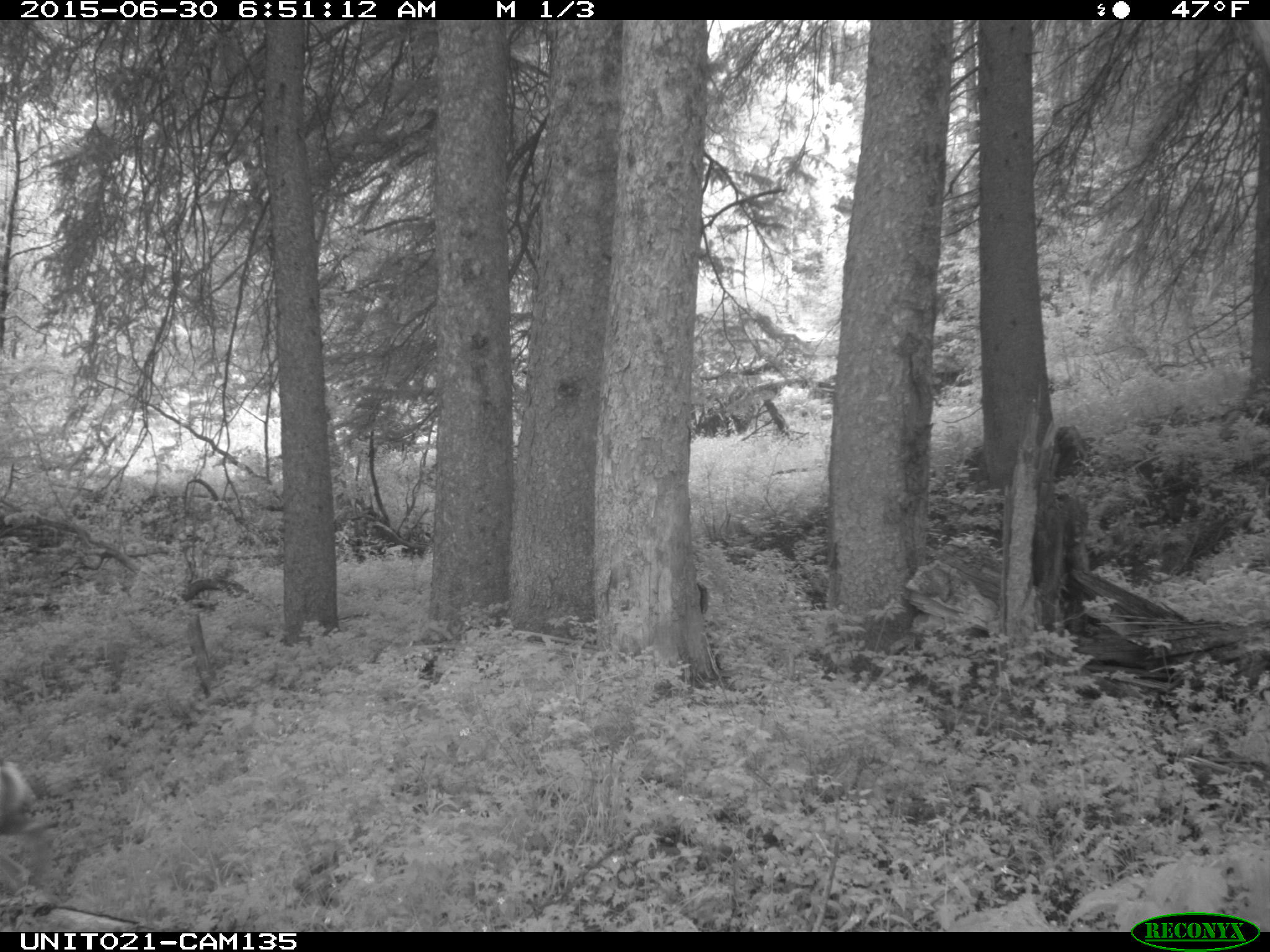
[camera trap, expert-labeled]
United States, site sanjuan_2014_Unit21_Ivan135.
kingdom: Animalia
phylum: Chordata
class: Mammalia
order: Artiodactyla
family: Cervidae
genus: Odocoileus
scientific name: Odocoileus hemionus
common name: mule deer